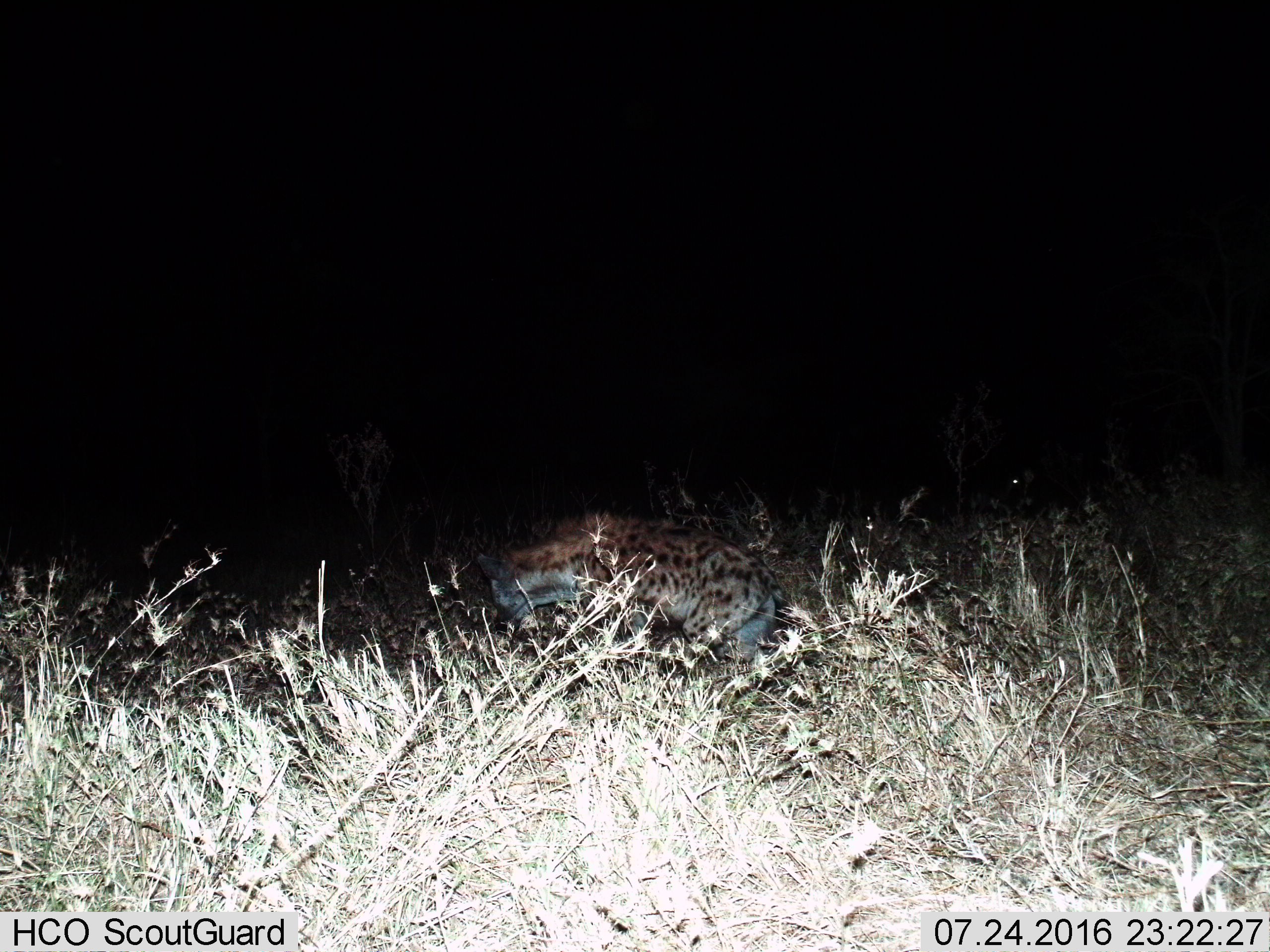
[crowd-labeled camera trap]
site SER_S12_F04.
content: unidentified animal